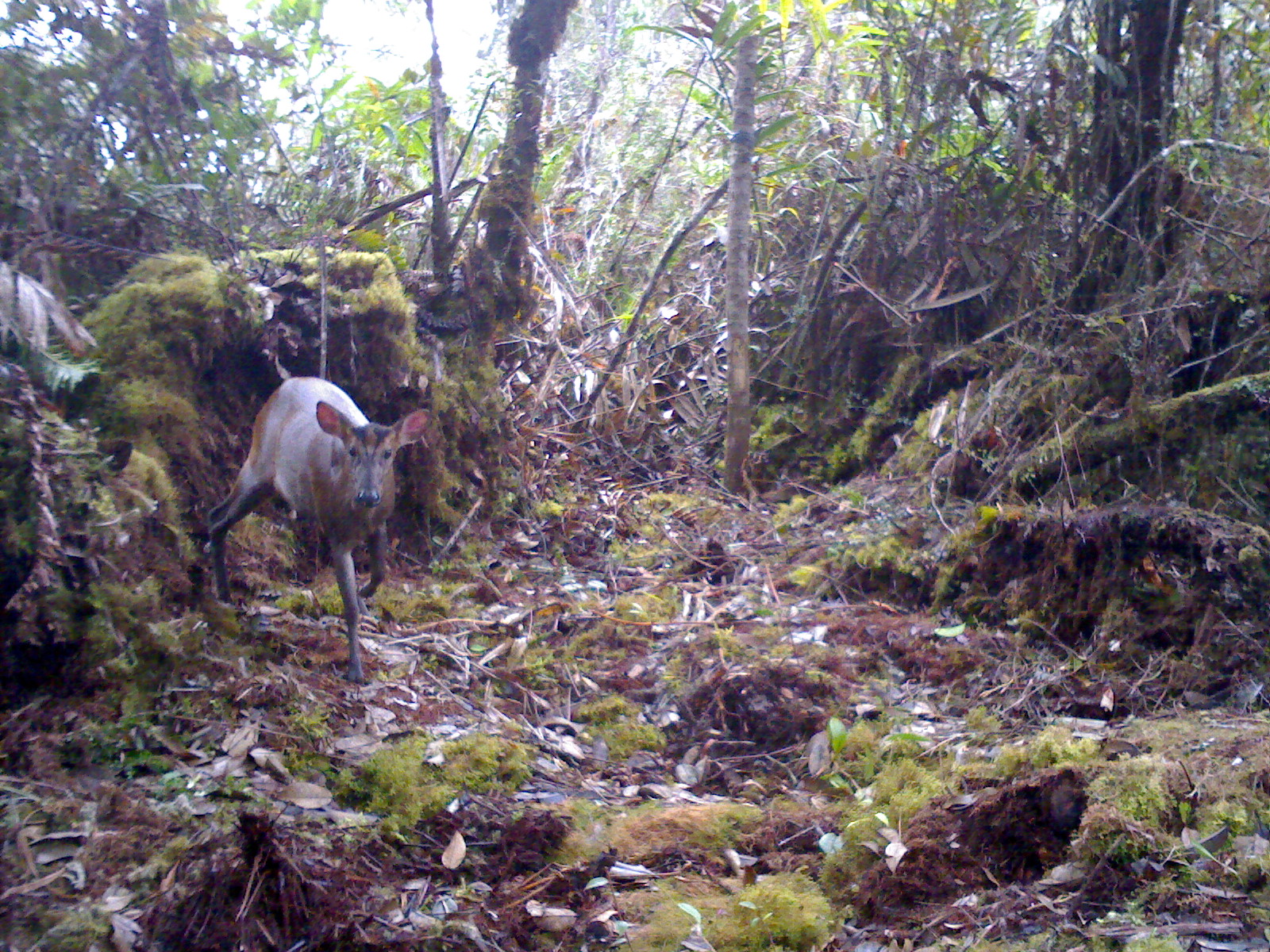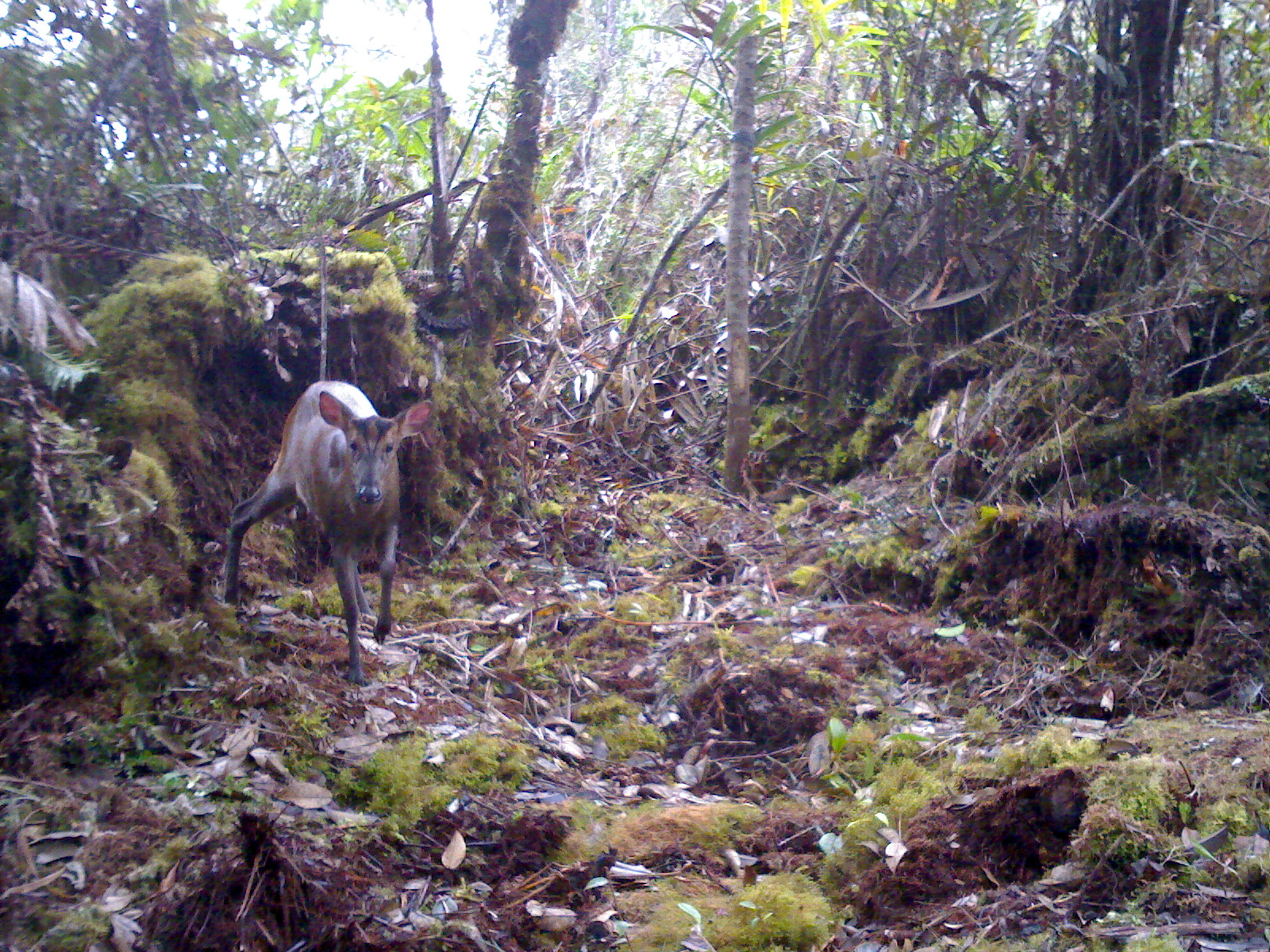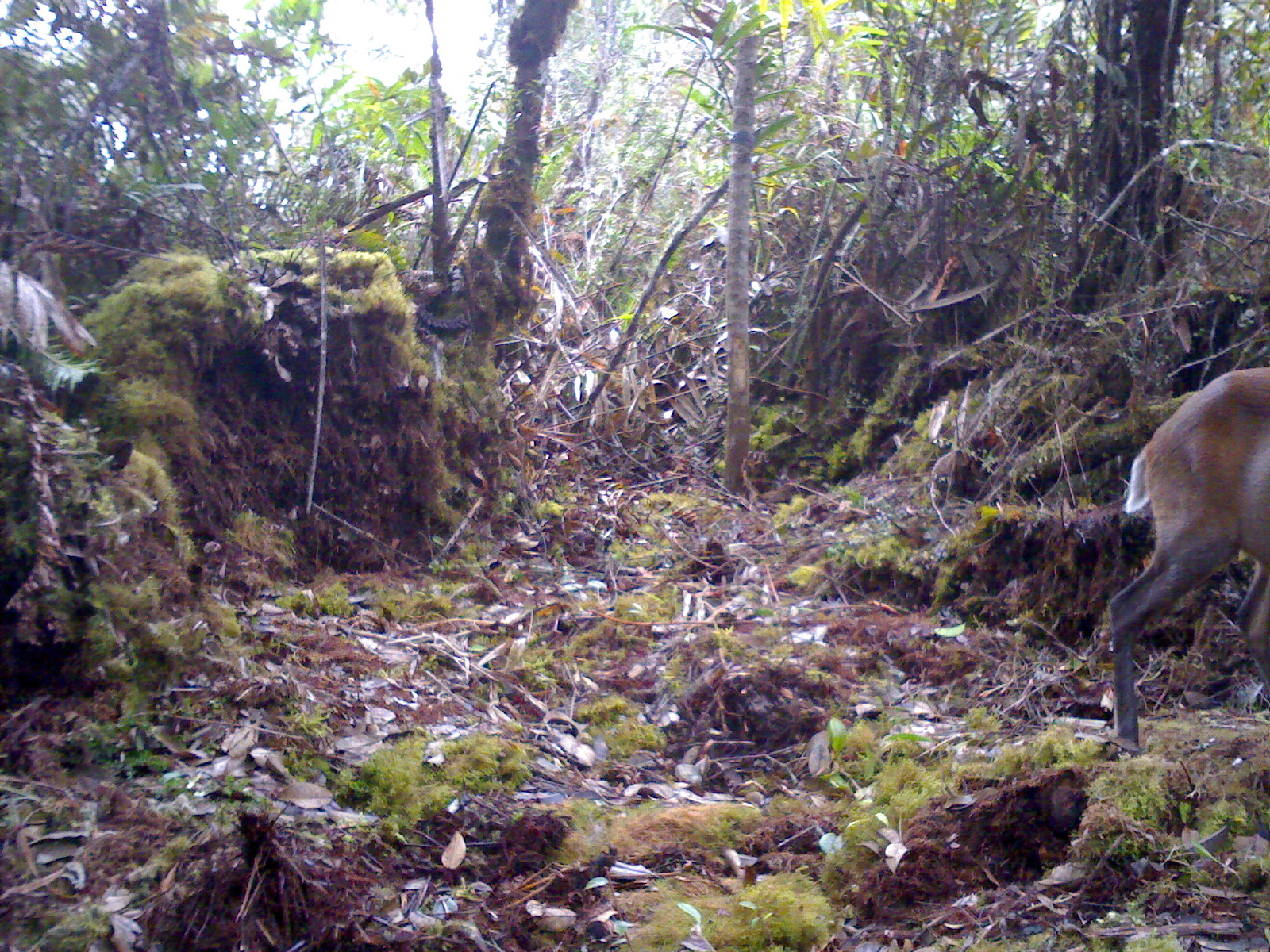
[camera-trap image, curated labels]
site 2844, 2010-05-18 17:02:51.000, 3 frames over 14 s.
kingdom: Animalia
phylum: Chordata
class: Mammalia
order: Artiodactyla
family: Cervidae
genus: Muntiacus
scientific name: Muntiacus muntjak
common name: southern red muntjac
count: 1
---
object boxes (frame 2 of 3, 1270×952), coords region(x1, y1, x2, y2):
muntiacus muntjak: region(219, 379, 432, 682)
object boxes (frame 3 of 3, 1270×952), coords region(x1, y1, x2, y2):
muntiacus muntjak: region(1108, 364, 1269, 754)